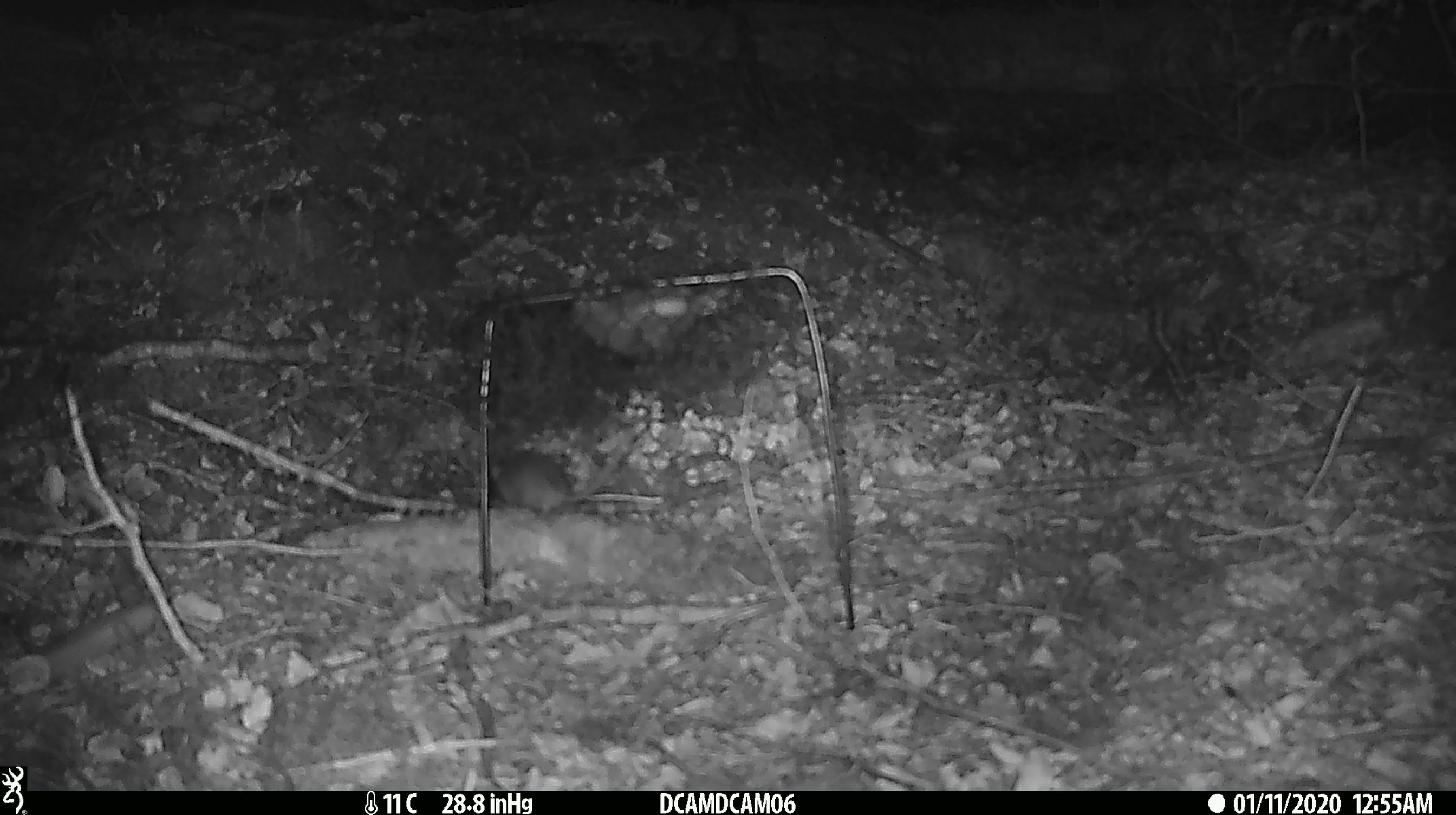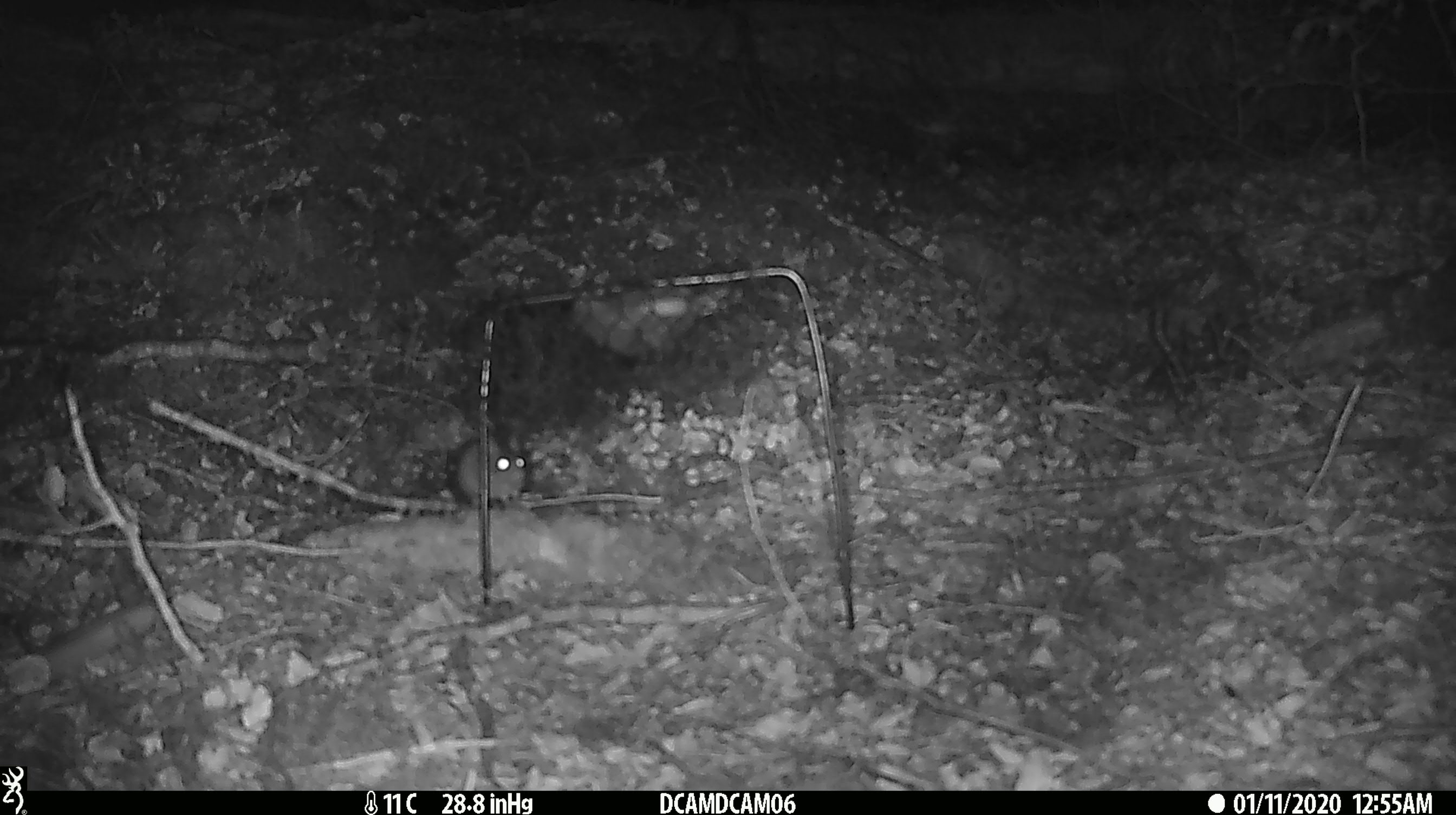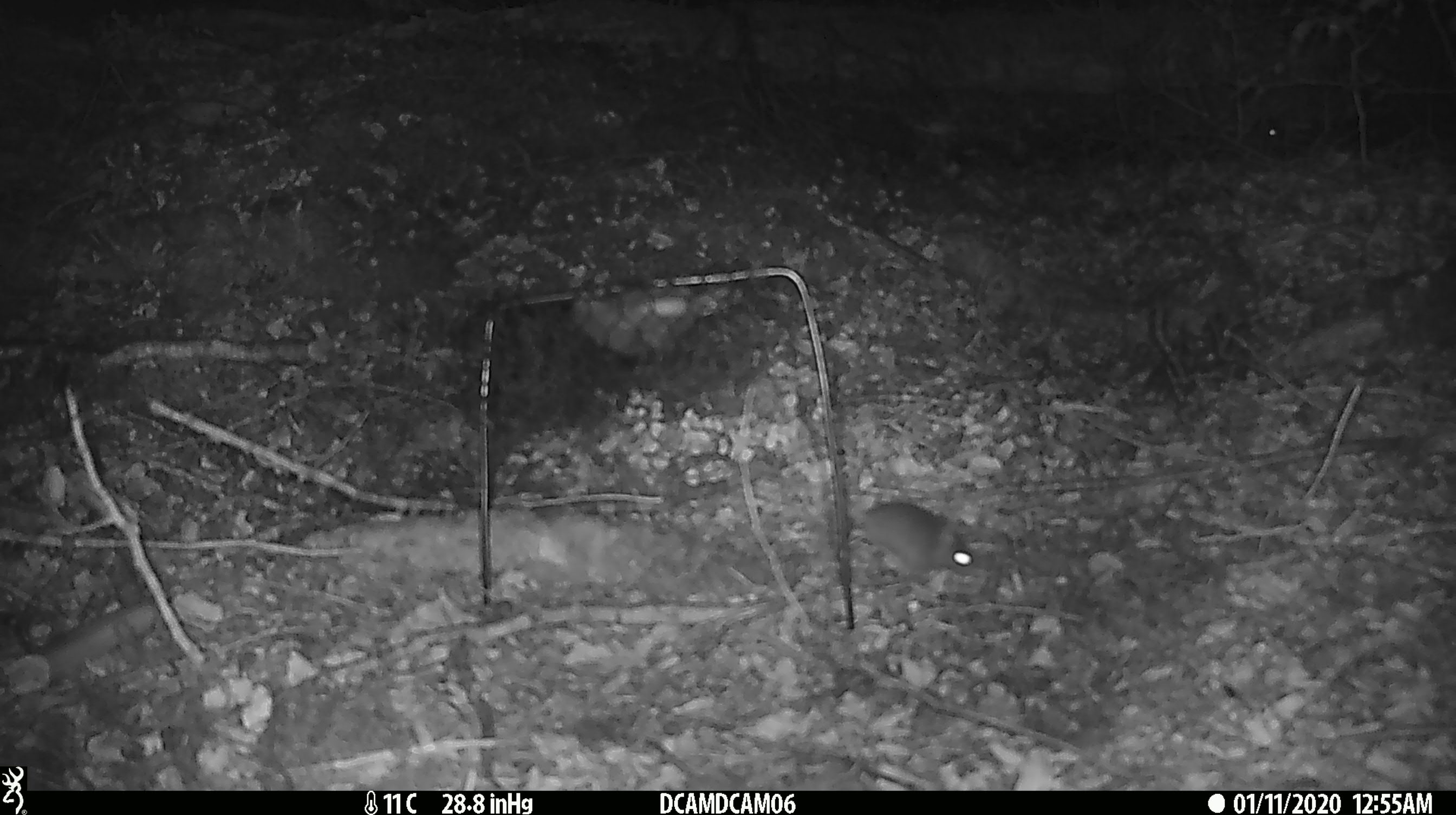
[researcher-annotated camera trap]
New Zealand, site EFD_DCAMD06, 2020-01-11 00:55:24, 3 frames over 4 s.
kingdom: Animalia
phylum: Chordata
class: Mammalia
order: Rodentia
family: Muridae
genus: Mus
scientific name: Mus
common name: mouse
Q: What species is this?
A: Mouse (Mus).